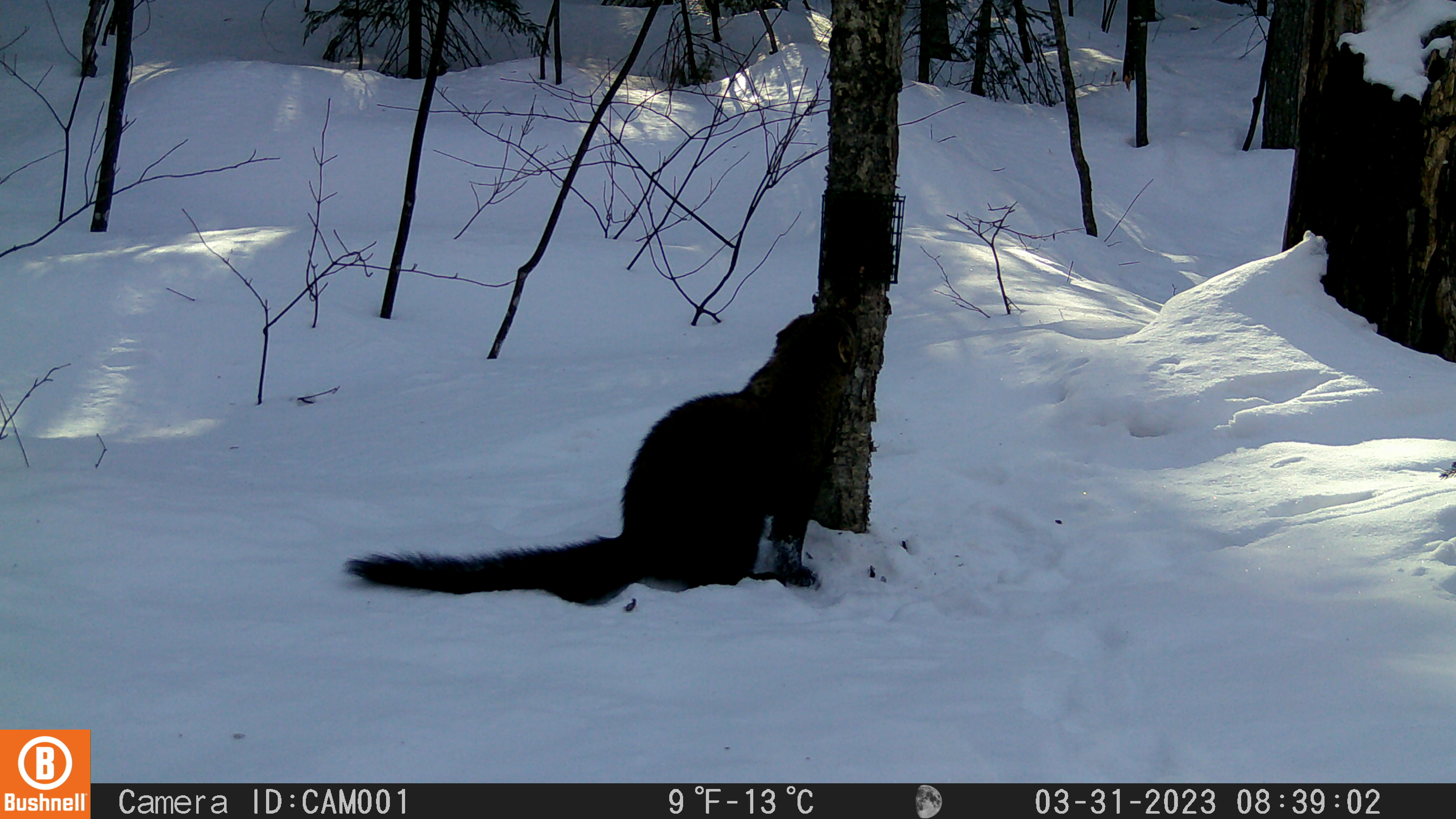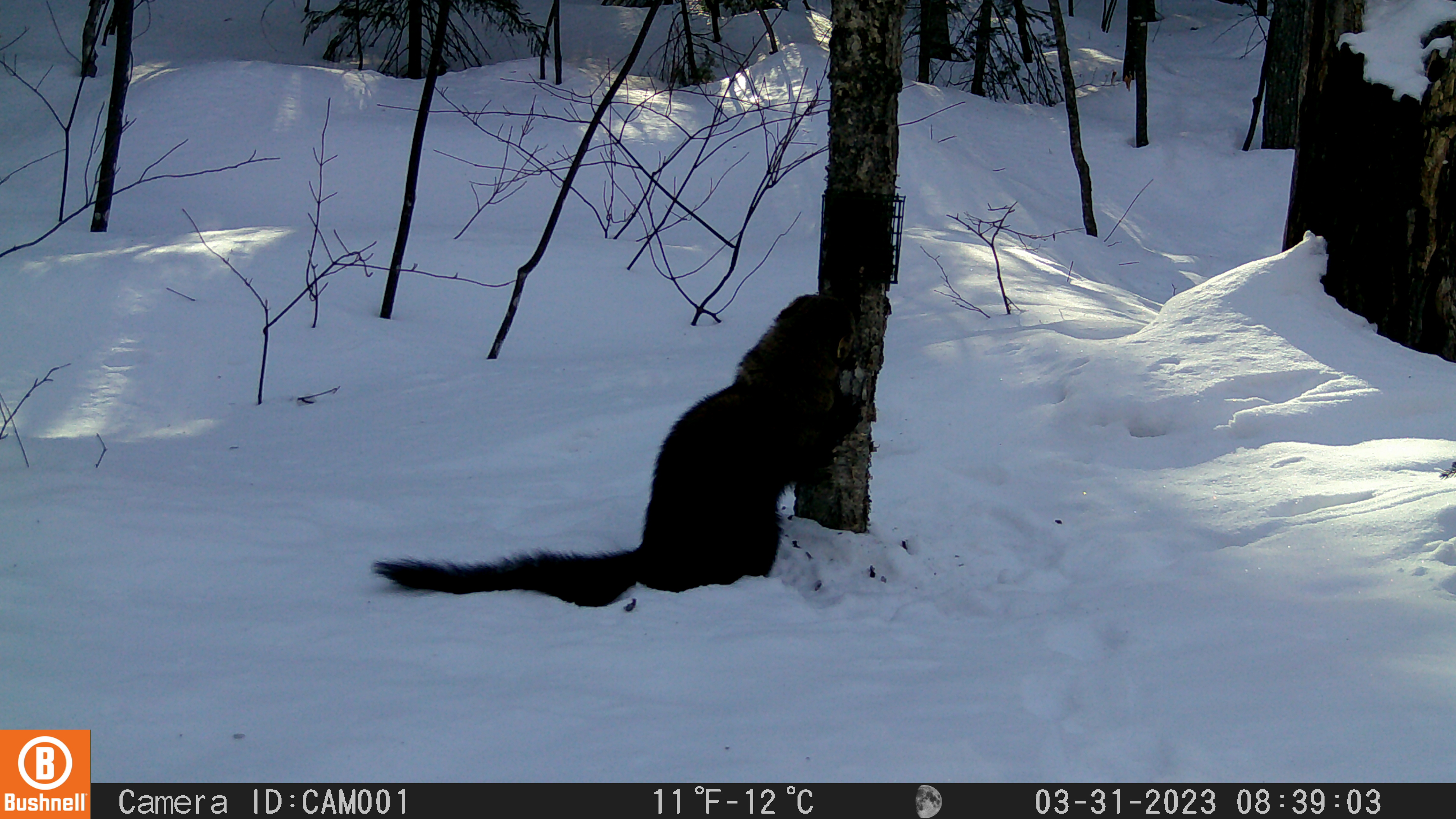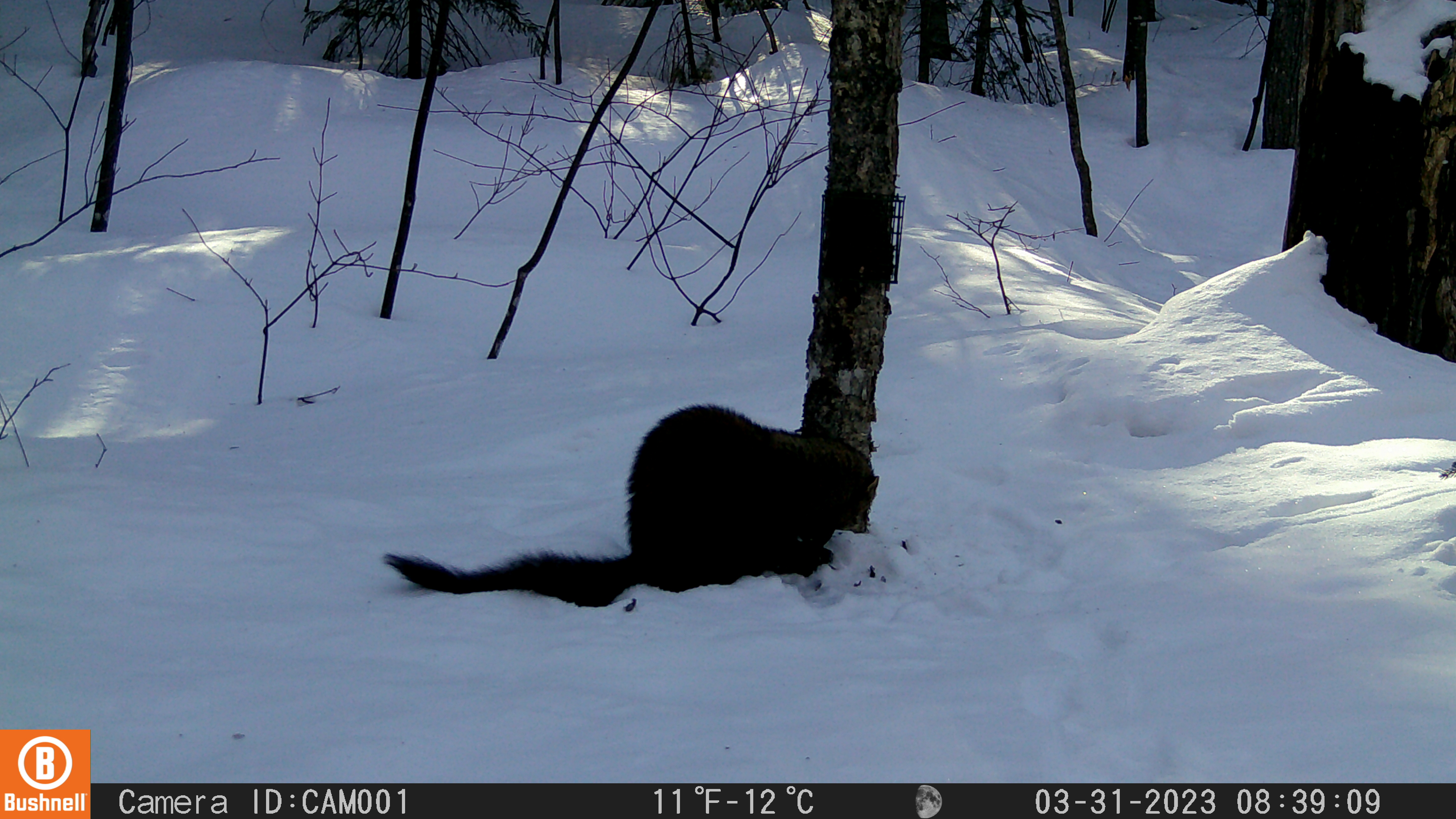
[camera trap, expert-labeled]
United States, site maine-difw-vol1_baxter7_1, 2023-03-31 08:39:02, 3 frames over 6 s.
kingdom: Animalia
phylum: Chordata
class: Mammalia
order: Carnivora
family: Mustelidae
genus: Pekania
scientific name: Pekania pennanti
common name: fisher